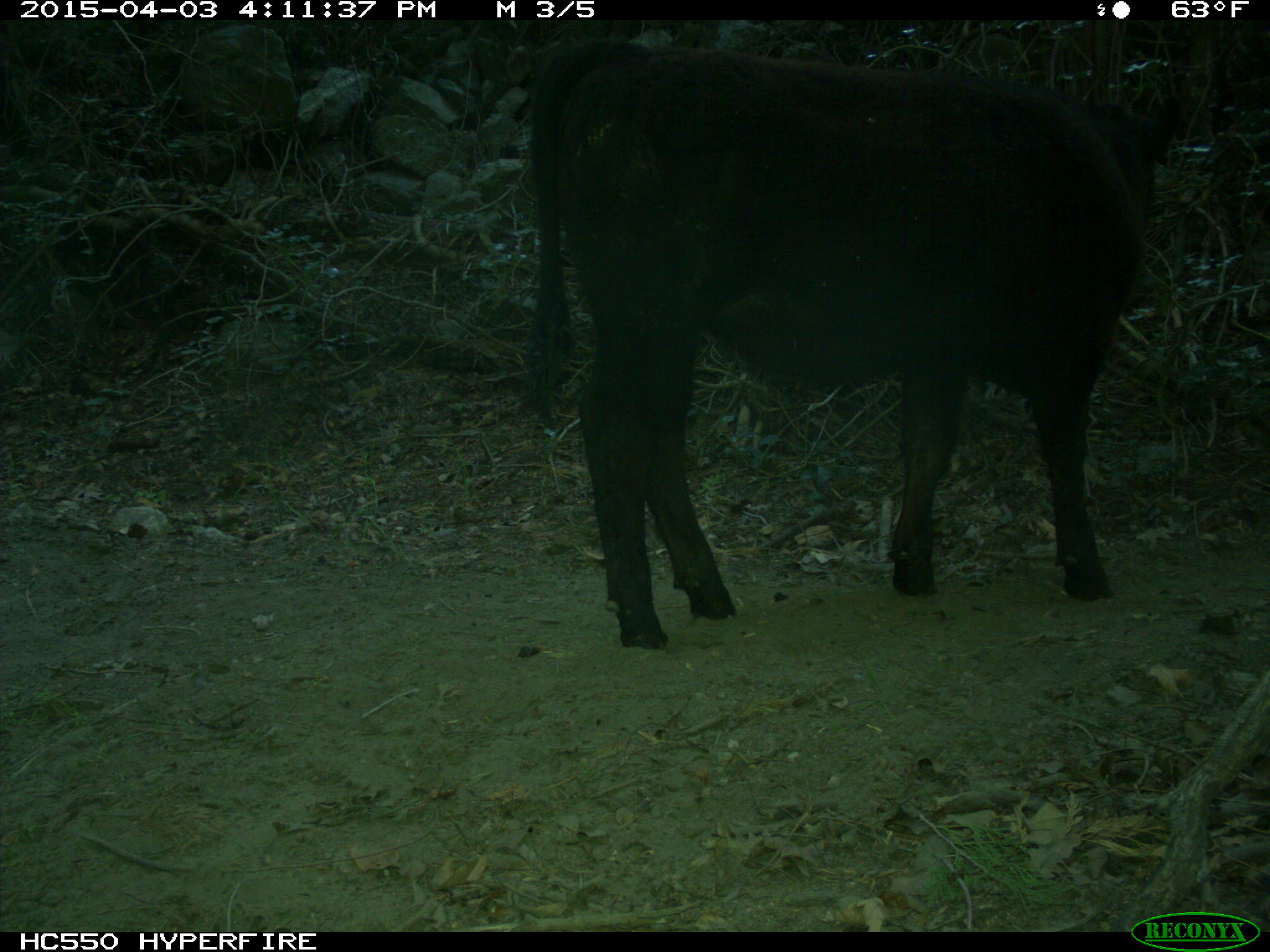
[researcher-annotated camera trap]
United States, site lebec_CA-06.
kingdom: Animalia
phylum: Chordata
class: Mammalia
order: Artiodactyla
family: Bovidae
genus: Bos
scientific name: Bos taurus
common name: domestic cow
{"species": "Bos taurus (domestic cow)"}